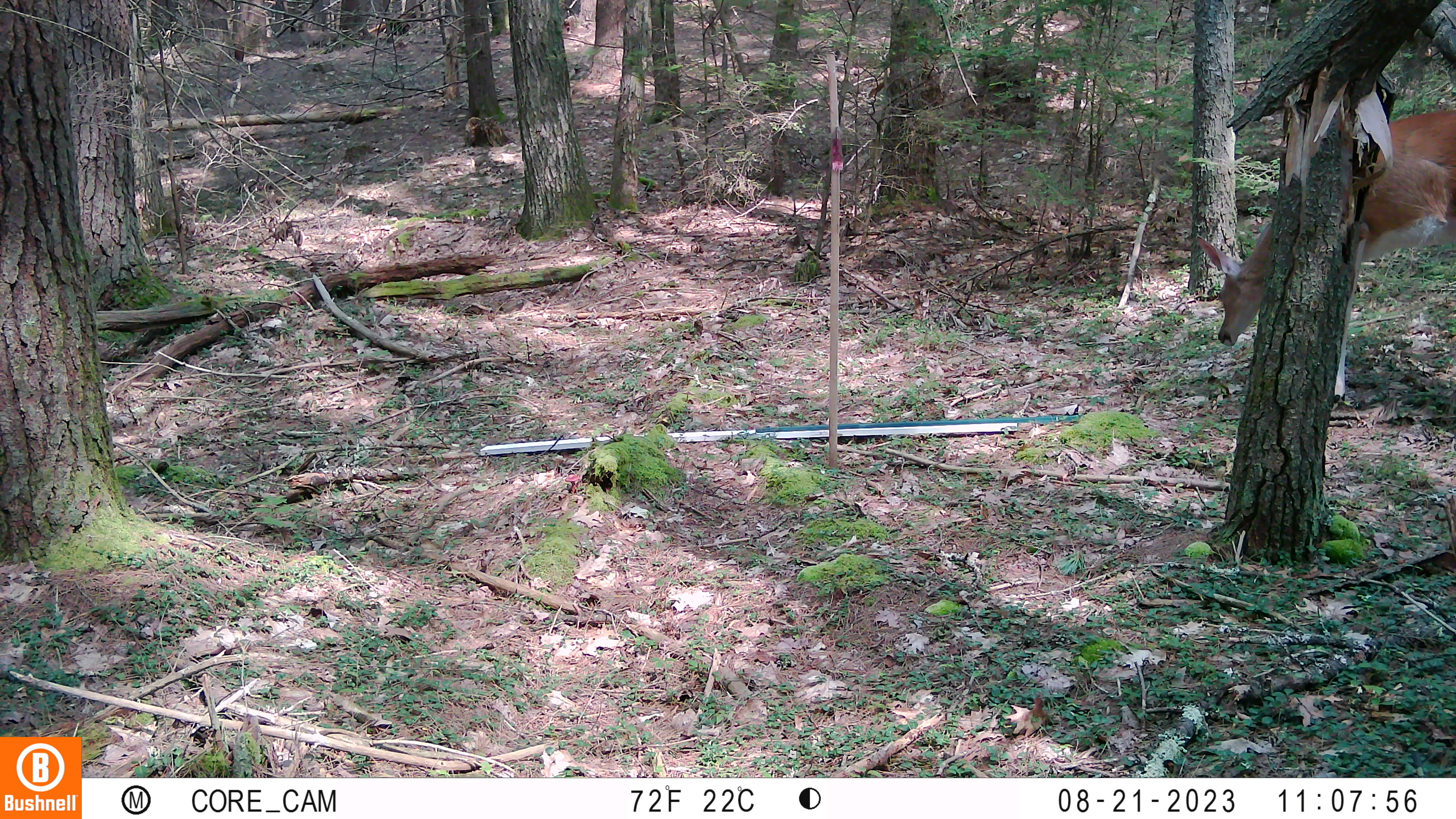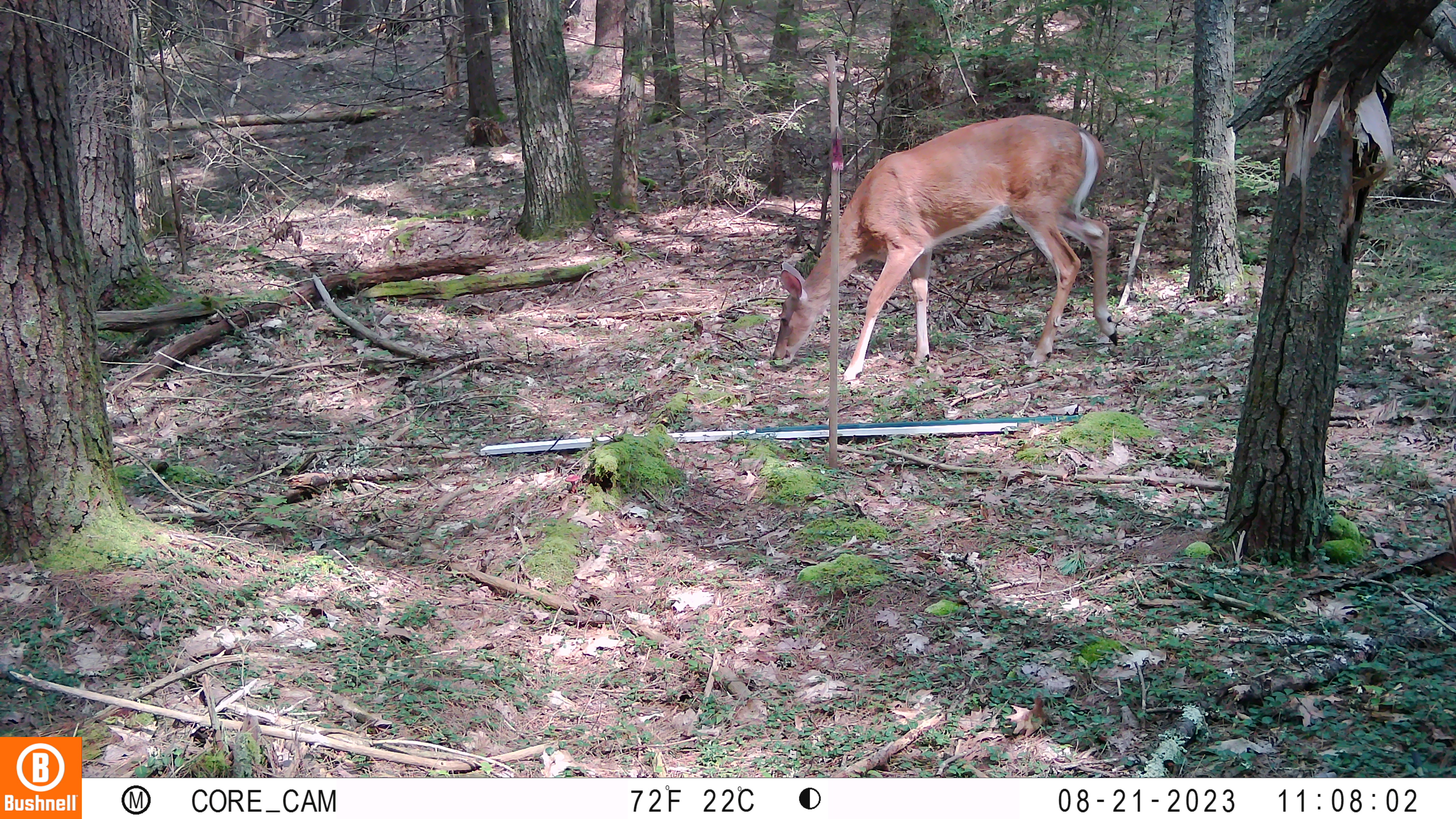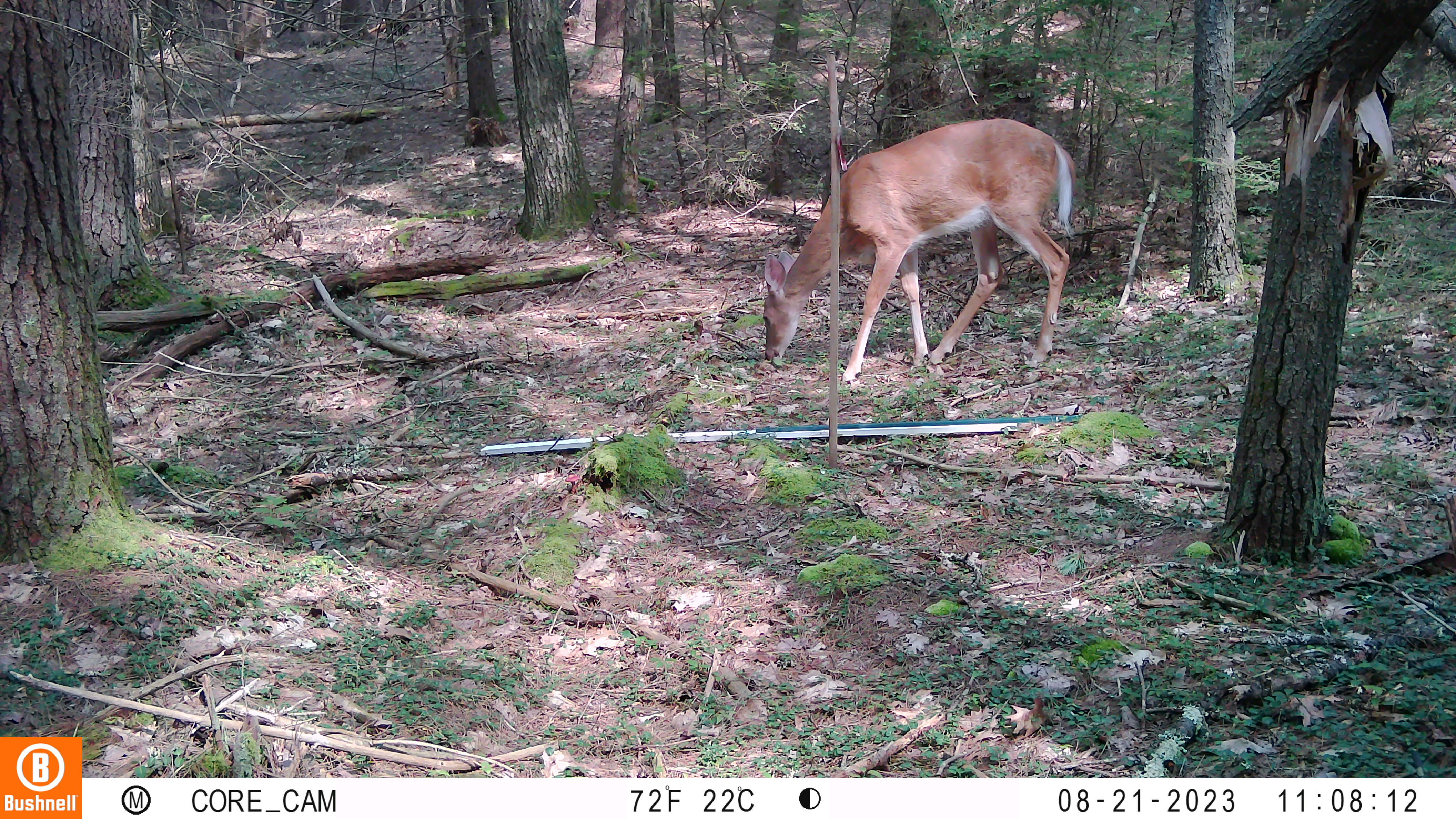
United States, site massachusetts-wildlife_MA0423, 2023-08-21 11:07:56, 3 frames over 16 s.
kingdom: Animalia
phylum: Chordata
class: Mammalia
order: Artiodactyla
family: Cervidae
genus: Odocoileus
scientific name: Odocoileus virginianus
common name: white-tailed deer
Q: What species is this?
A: White-tailed deer (Odocoileus virginianus).